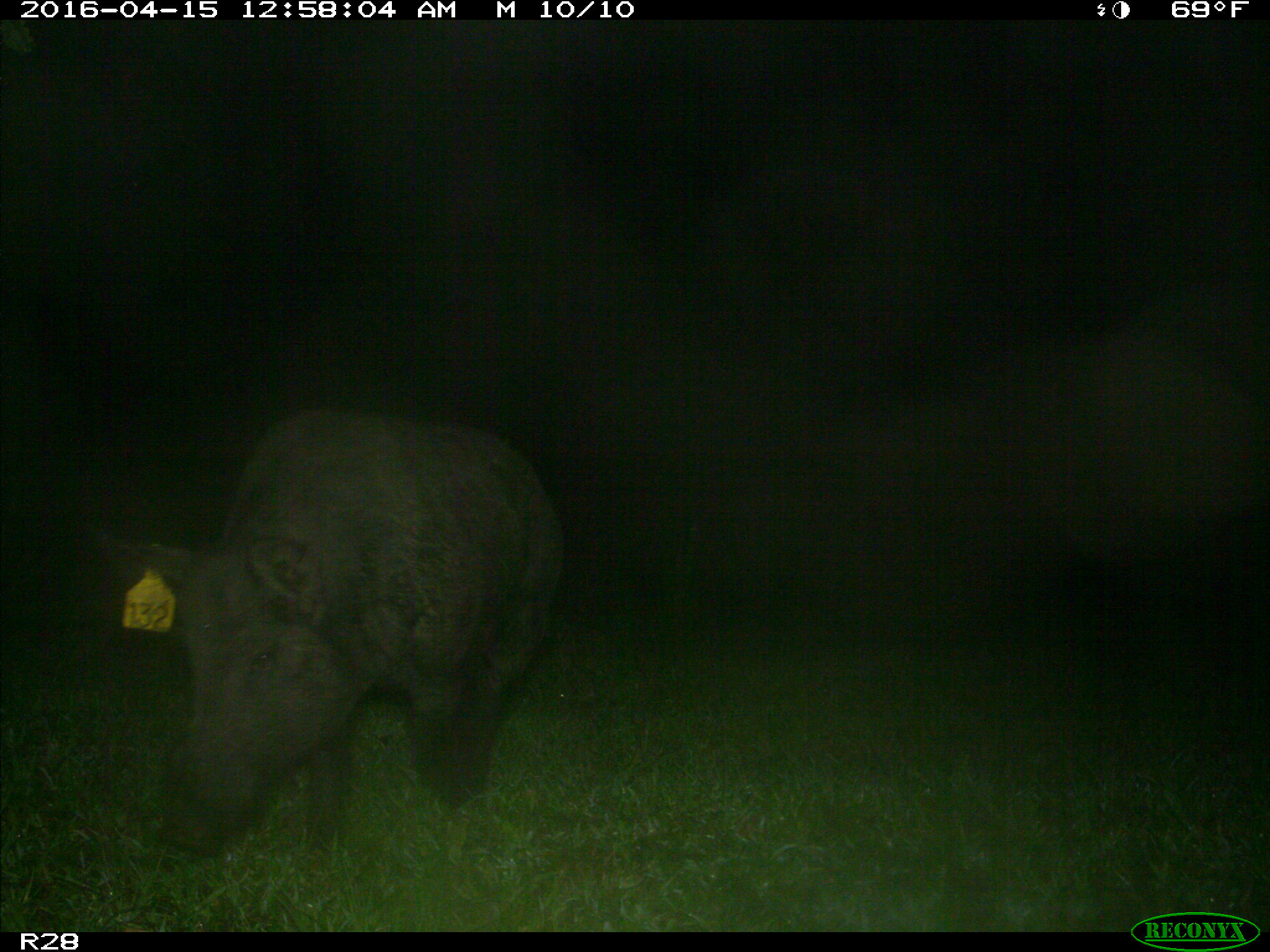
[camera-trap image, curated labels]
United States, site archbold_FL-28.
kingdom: Animalia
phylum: Chordata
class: Mammalia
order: Artiodactyla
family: Suidae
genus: Sus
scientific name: Sus scrofa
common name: wild boar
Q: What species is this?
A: Sus scrofa (wild boar).